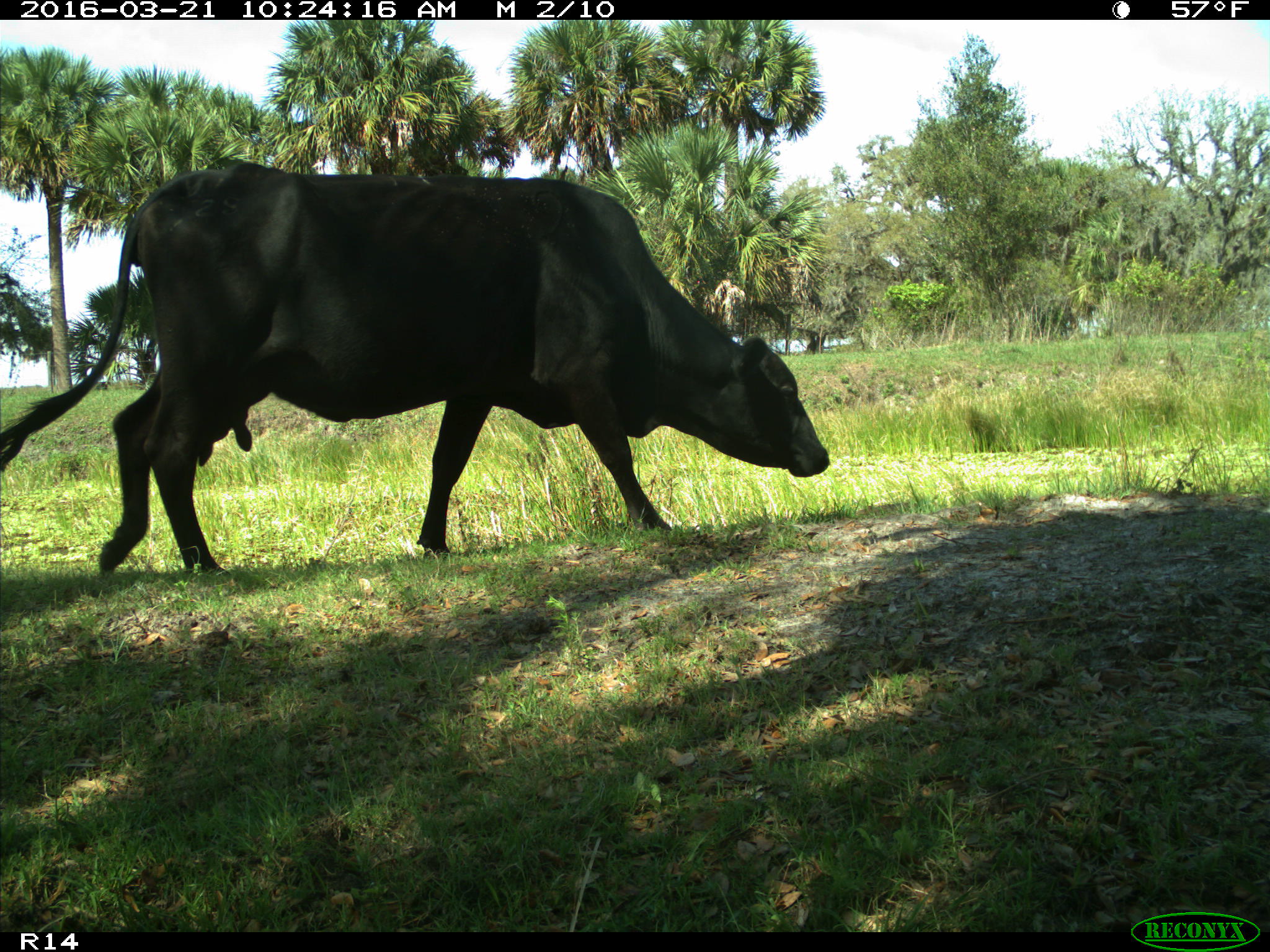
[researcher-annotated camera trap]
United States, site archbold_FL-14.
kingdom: Animalia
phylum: Chordata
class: Mammalia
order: Artiodactyla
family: Bovidae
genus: Bos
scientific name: Bos taurus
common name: domestic cow